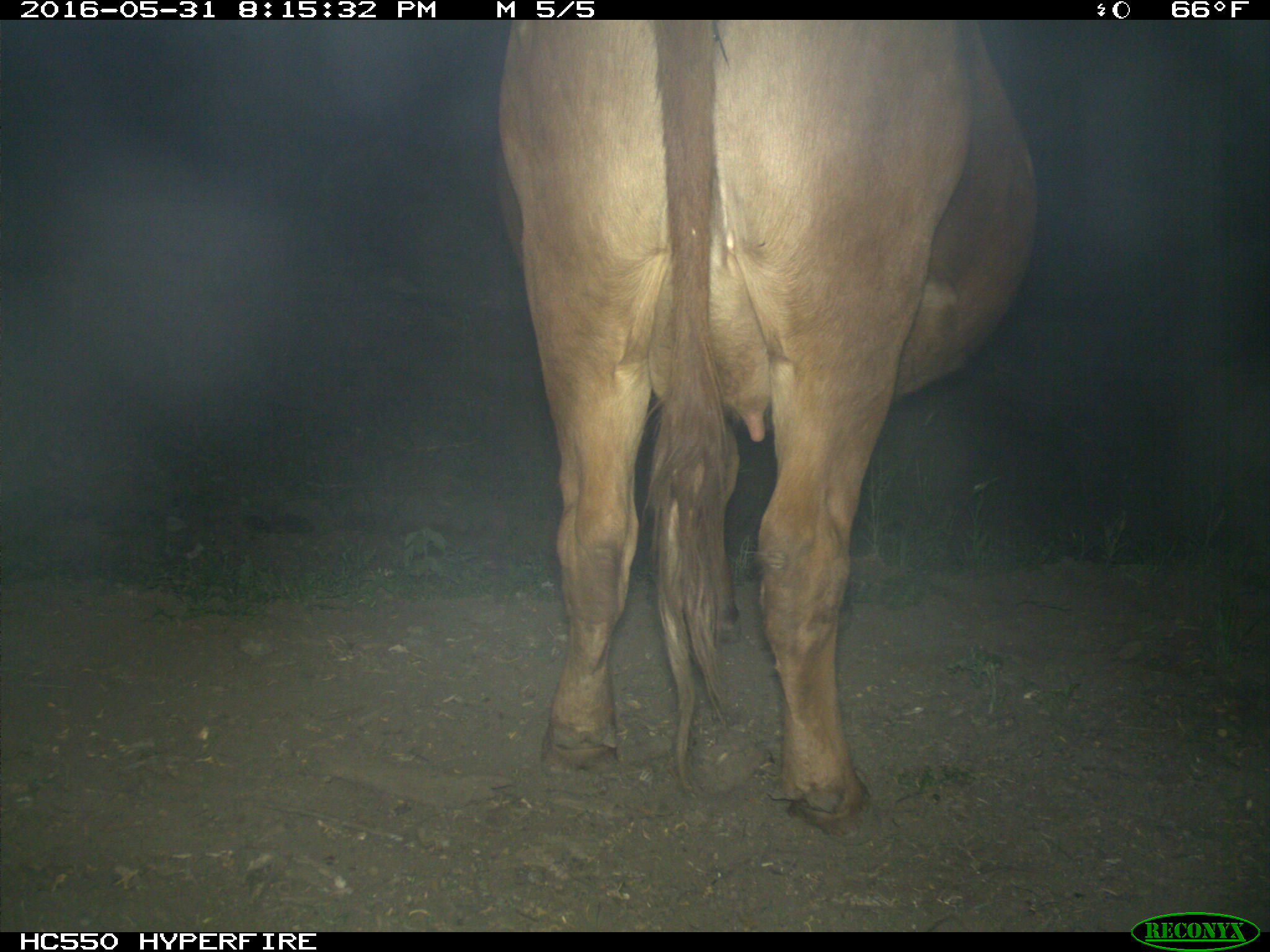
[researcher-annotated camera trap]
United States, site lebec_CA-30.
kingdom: Animalia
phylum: Chordata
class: Mammalia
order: Artiodactyla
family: Bovidae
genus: Bos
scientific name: Bos taurus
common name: domestic cow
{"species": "Bos taurus (domestic cow)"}